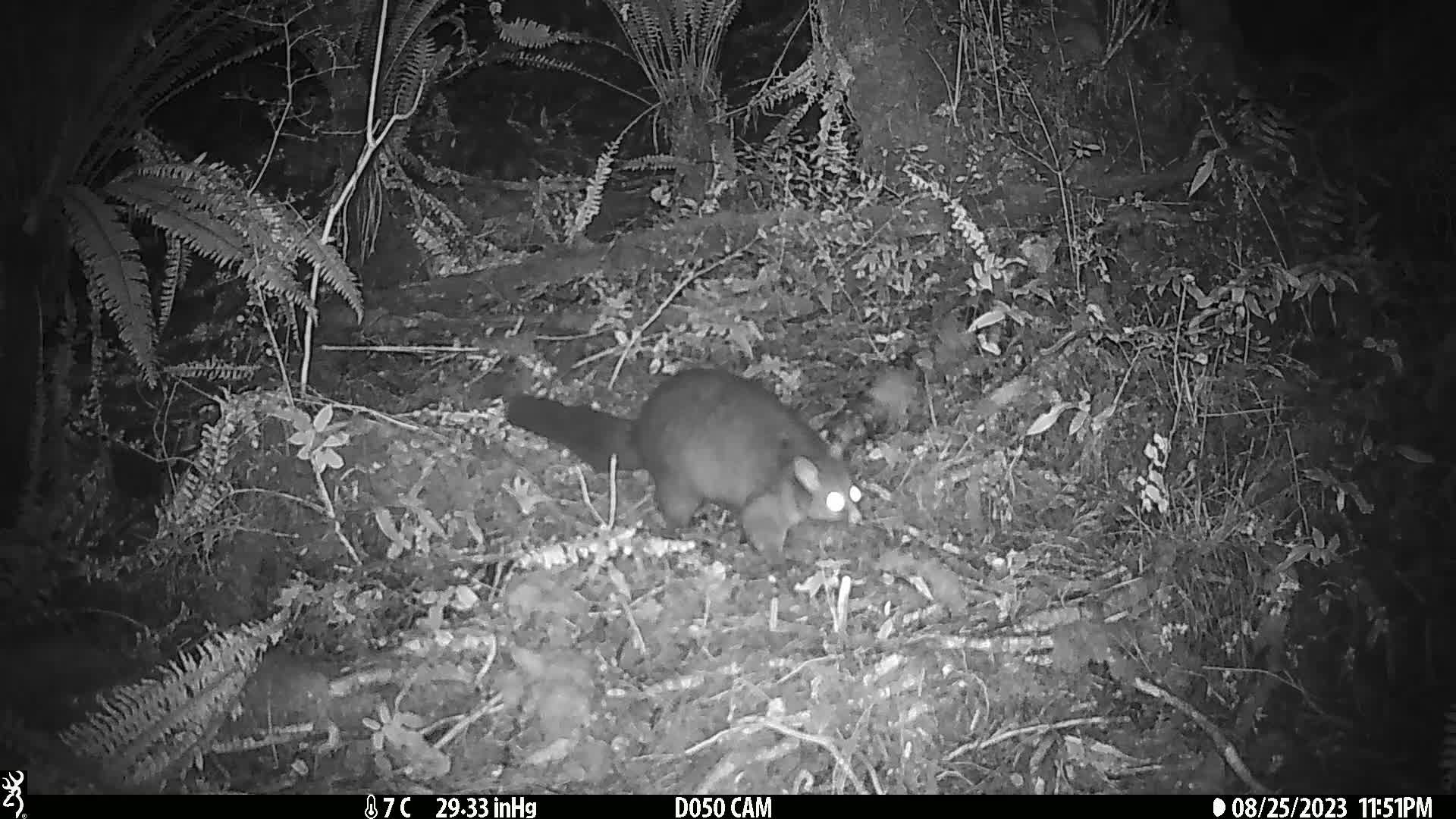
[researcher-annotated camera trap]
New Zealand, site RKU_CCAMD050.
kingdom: Animalia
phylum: Chordata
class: Mammalia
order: Diprotodontia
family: Phalangeridae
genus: Trichosurus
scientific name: Trichosurus vulpecula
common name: common brushtail possum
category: possum